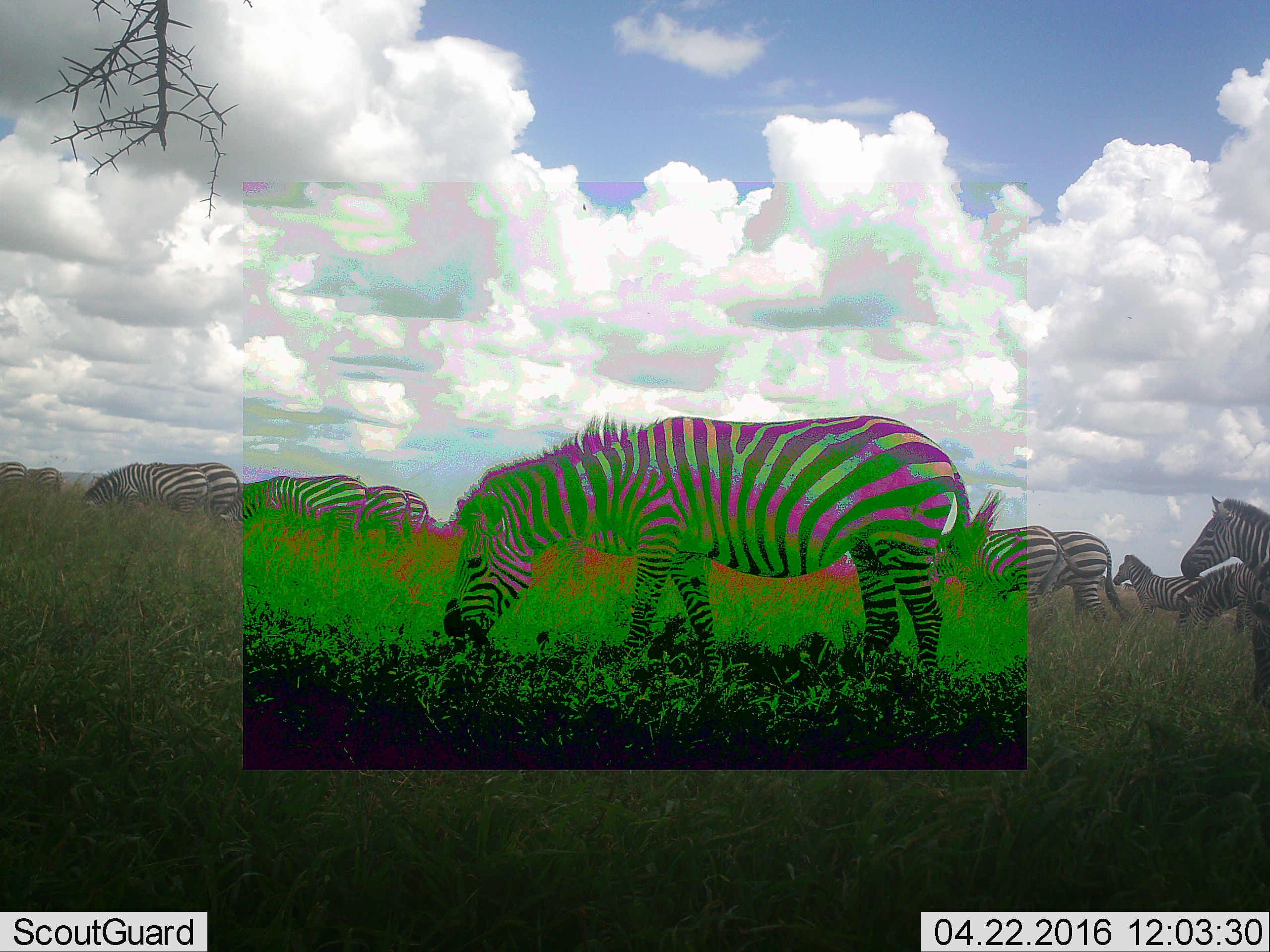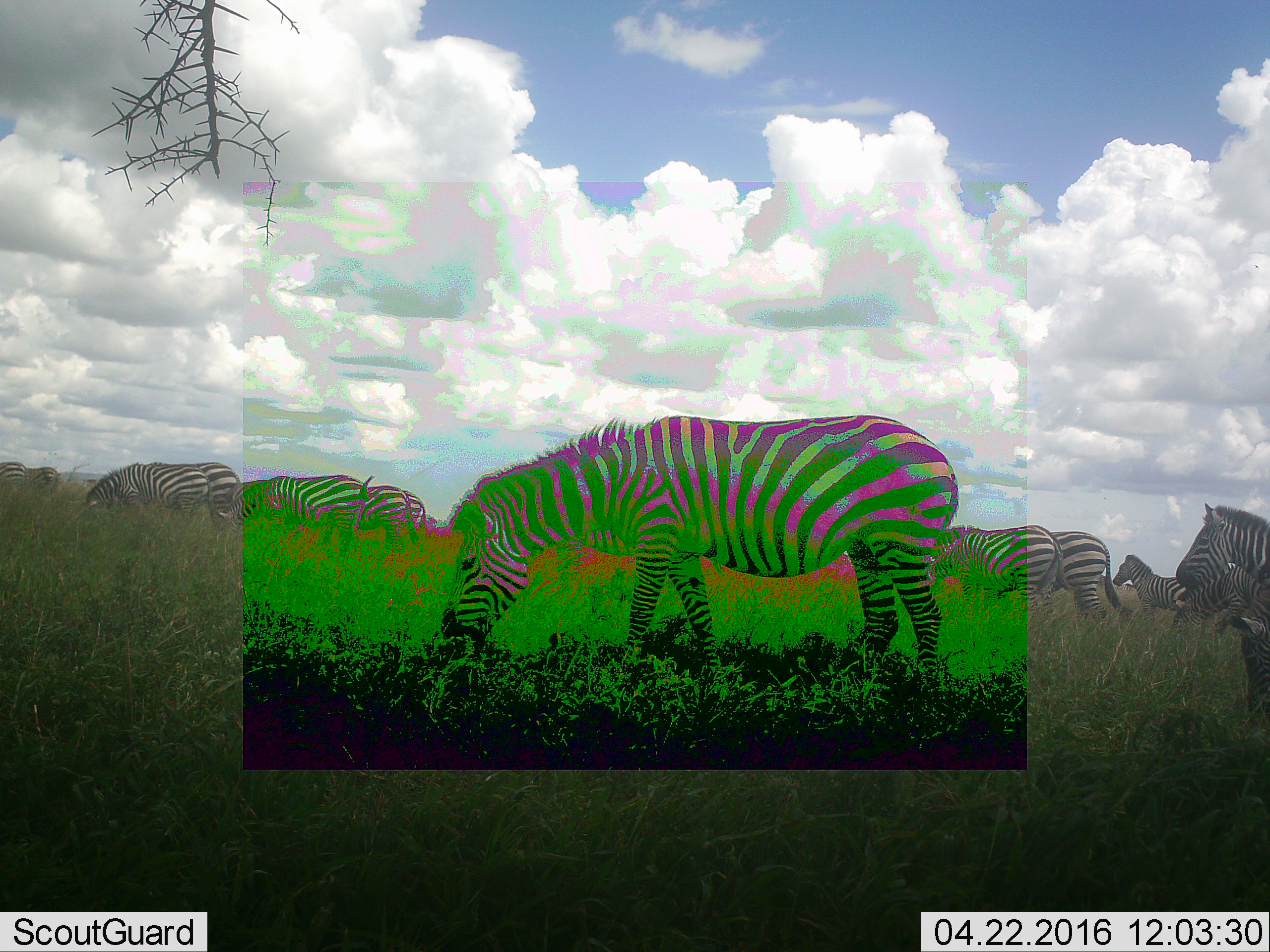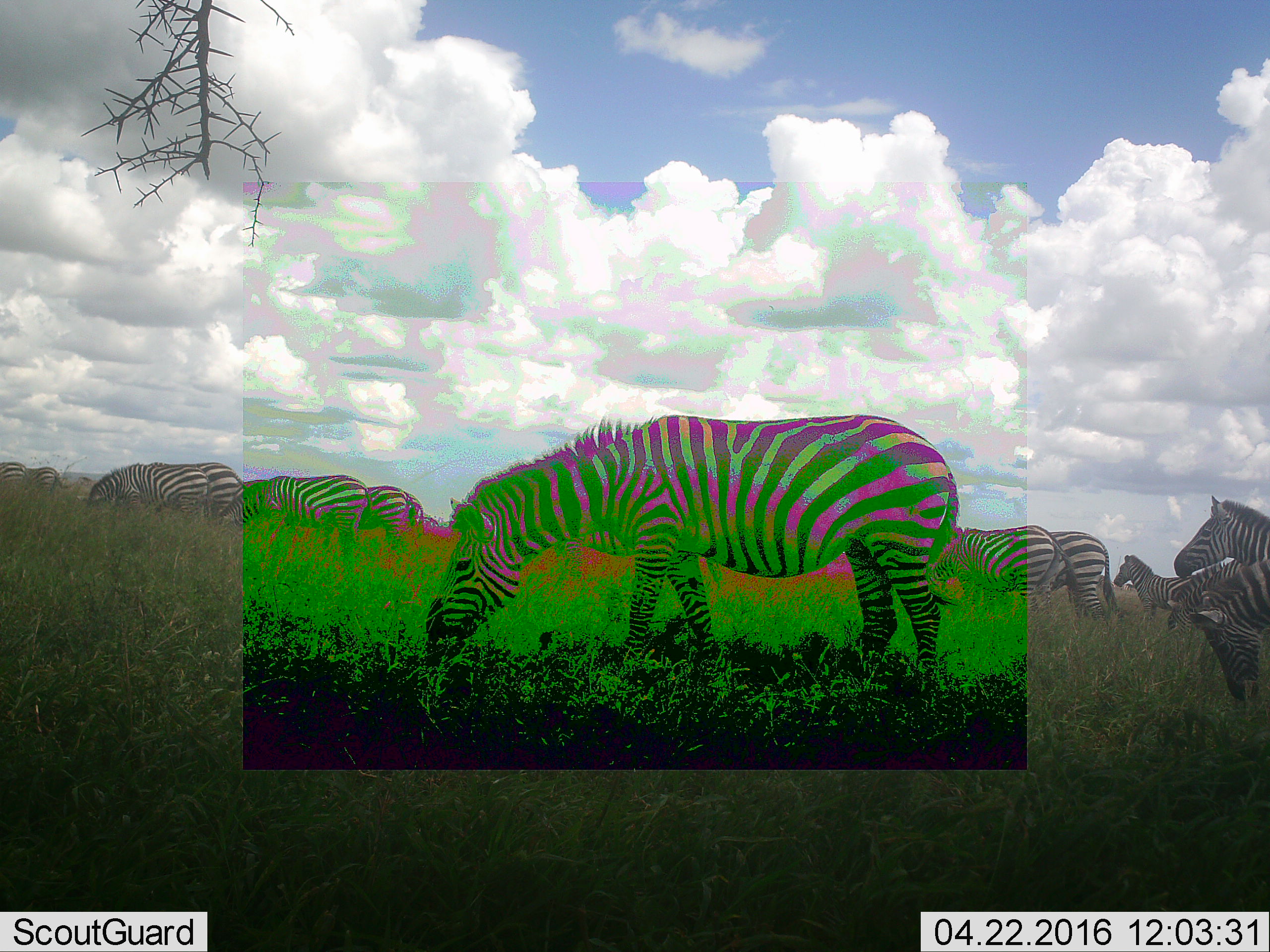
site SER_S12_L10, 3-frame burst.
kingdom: Animalia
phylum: Chordata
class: Mammalia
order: Perissodactyla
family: Equidae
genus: Equus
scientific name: Equus quagga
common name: plains zebra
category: zebraplains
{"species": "zebraplains (plains zebra) (Equus quagga)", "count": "11-50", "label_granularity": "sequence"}